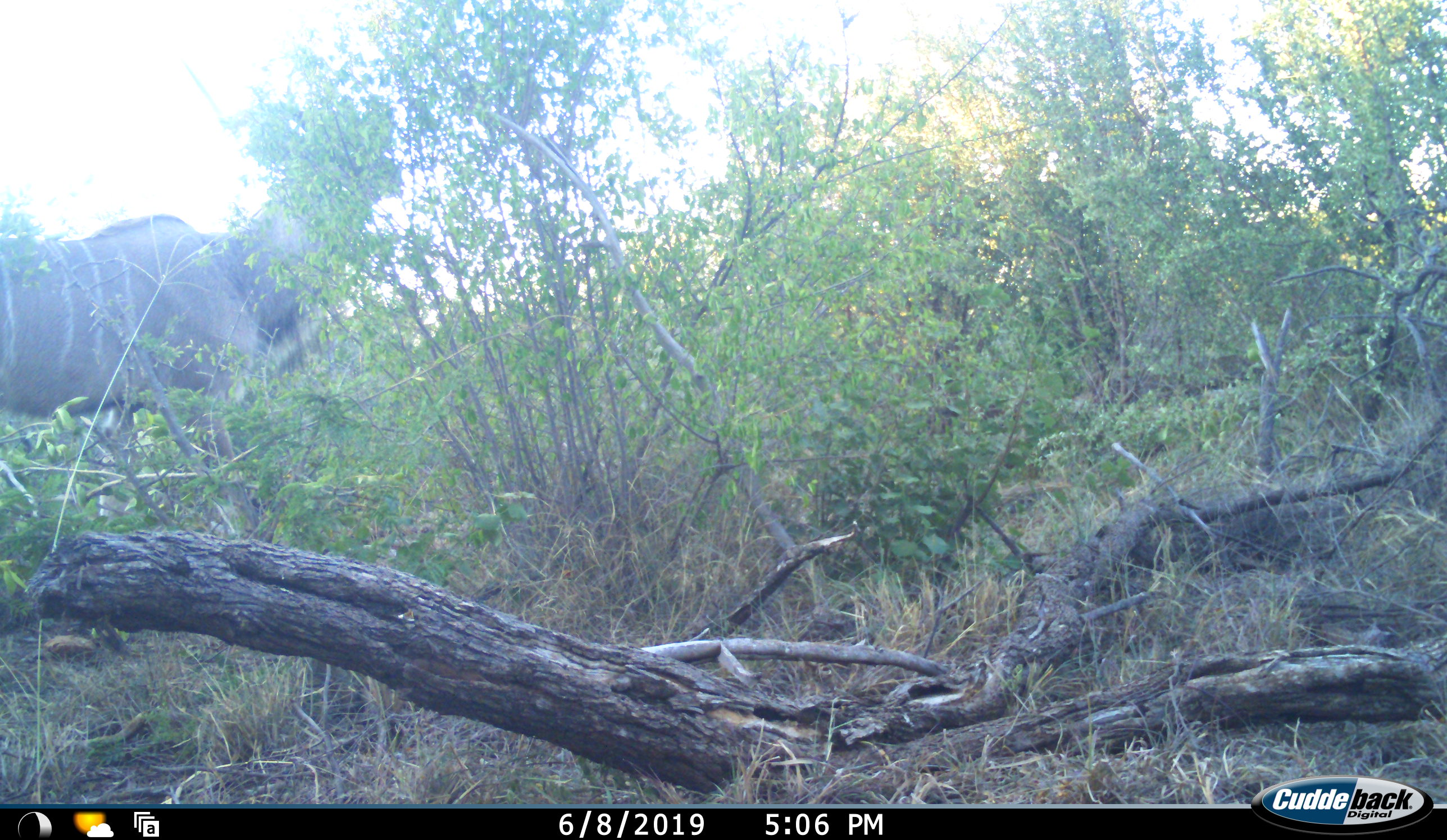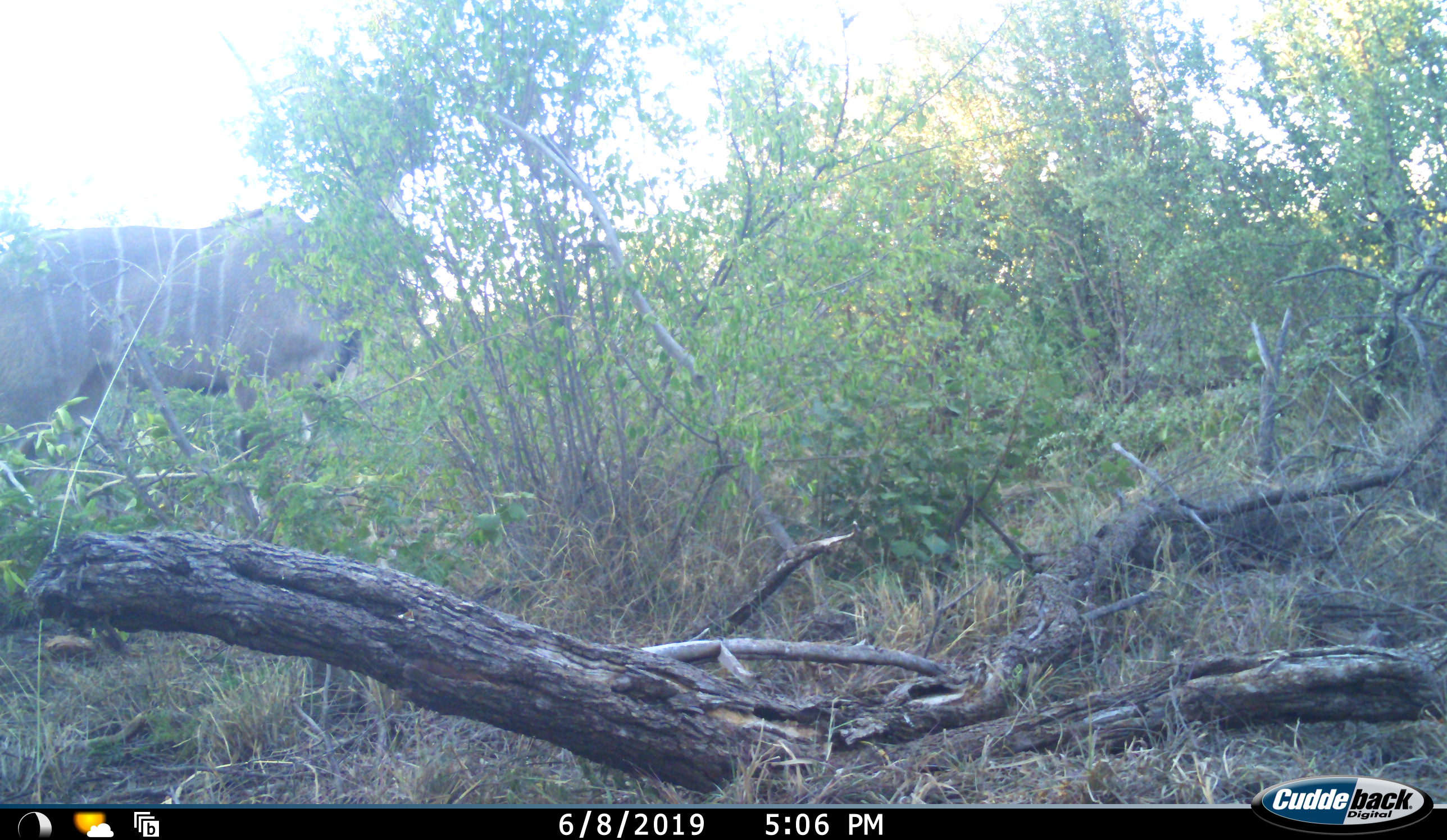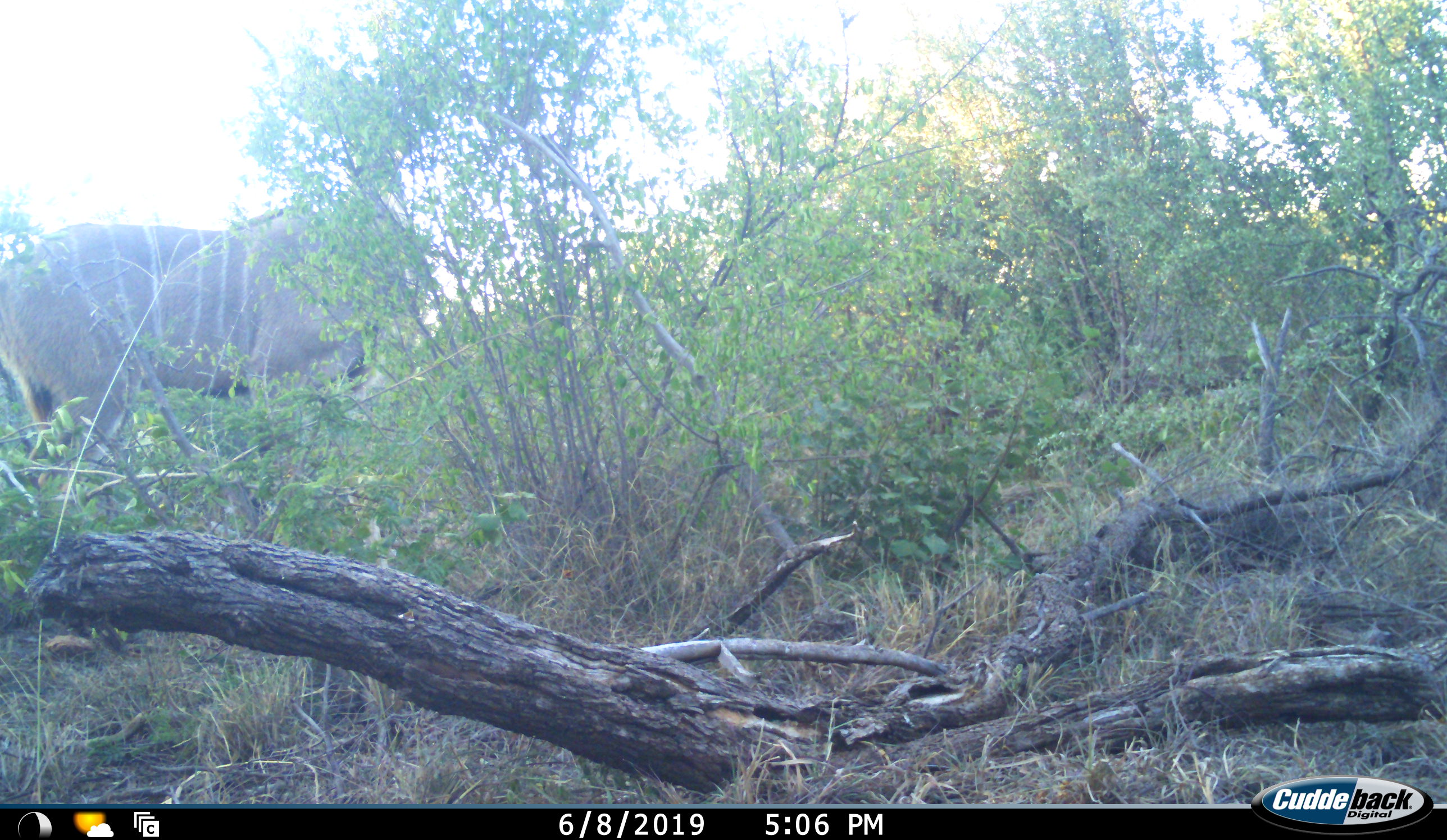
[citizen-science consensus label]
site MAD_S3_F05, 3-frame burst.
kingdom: Animalia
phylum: Chordata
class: Mammalia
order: Artiodactyla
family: Bovidae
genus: Tragelaphus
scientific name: Tragelaphus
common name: kudu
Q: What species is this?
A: Kudu (Tragelaphus).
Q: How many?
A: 1.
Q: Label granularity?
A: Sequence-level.